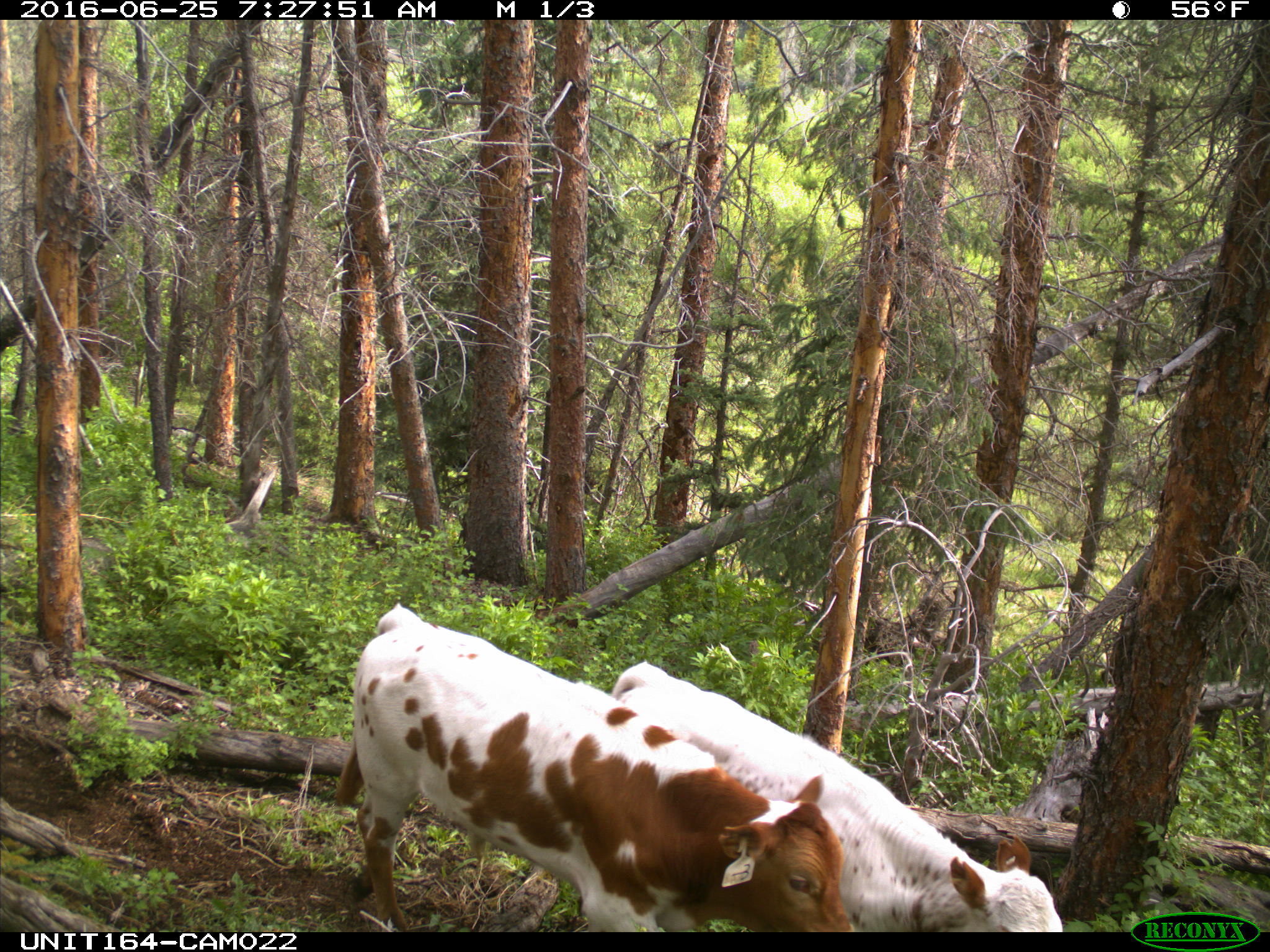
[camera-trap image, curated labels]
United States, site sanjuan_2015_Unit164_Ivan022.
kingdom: Animalia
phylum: Chordata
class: Mammalia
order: Artiodactyla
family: Bovidae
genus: Bos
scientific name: Bos taurus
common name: domestic cow